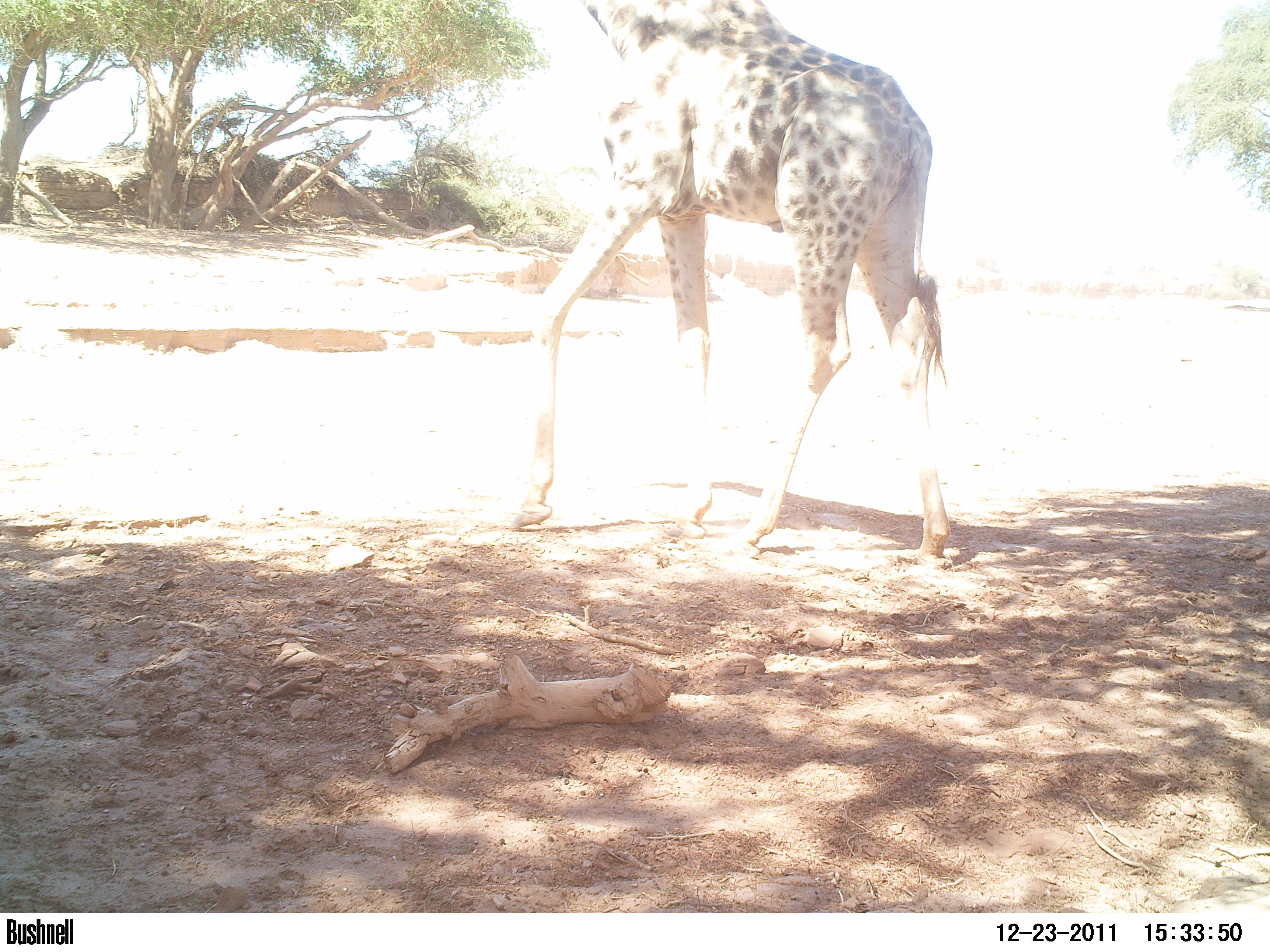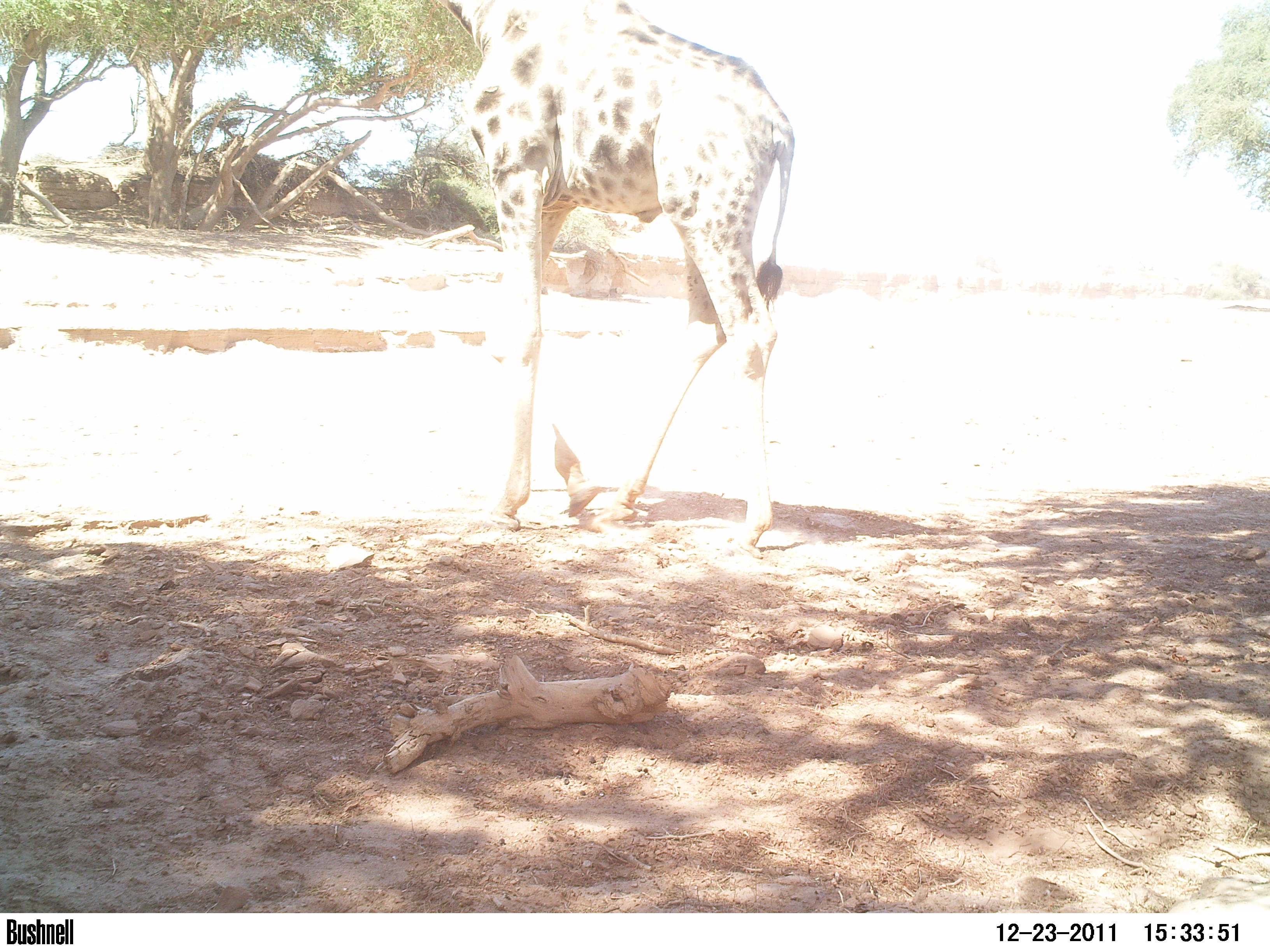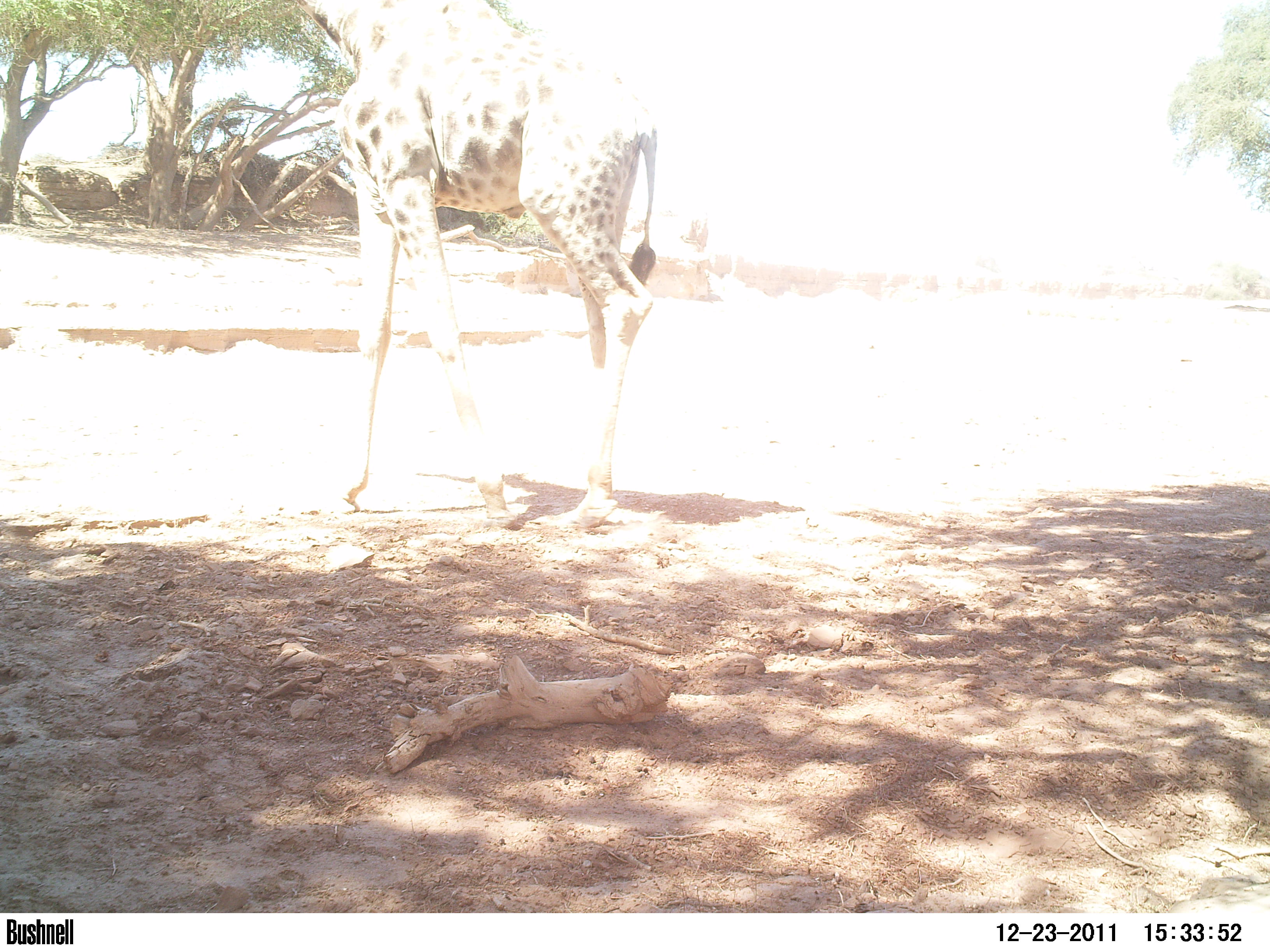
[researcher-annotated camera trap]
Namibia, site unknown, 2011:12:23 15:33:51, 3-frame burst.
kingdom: Animalia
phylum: Chordata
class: Mammalia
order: Artiodactyla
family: Giraffidae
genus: Giraffa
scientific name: Giraffa camelopardalis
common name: giraffe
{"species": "Giraffa camelopardalis (giraffe)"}